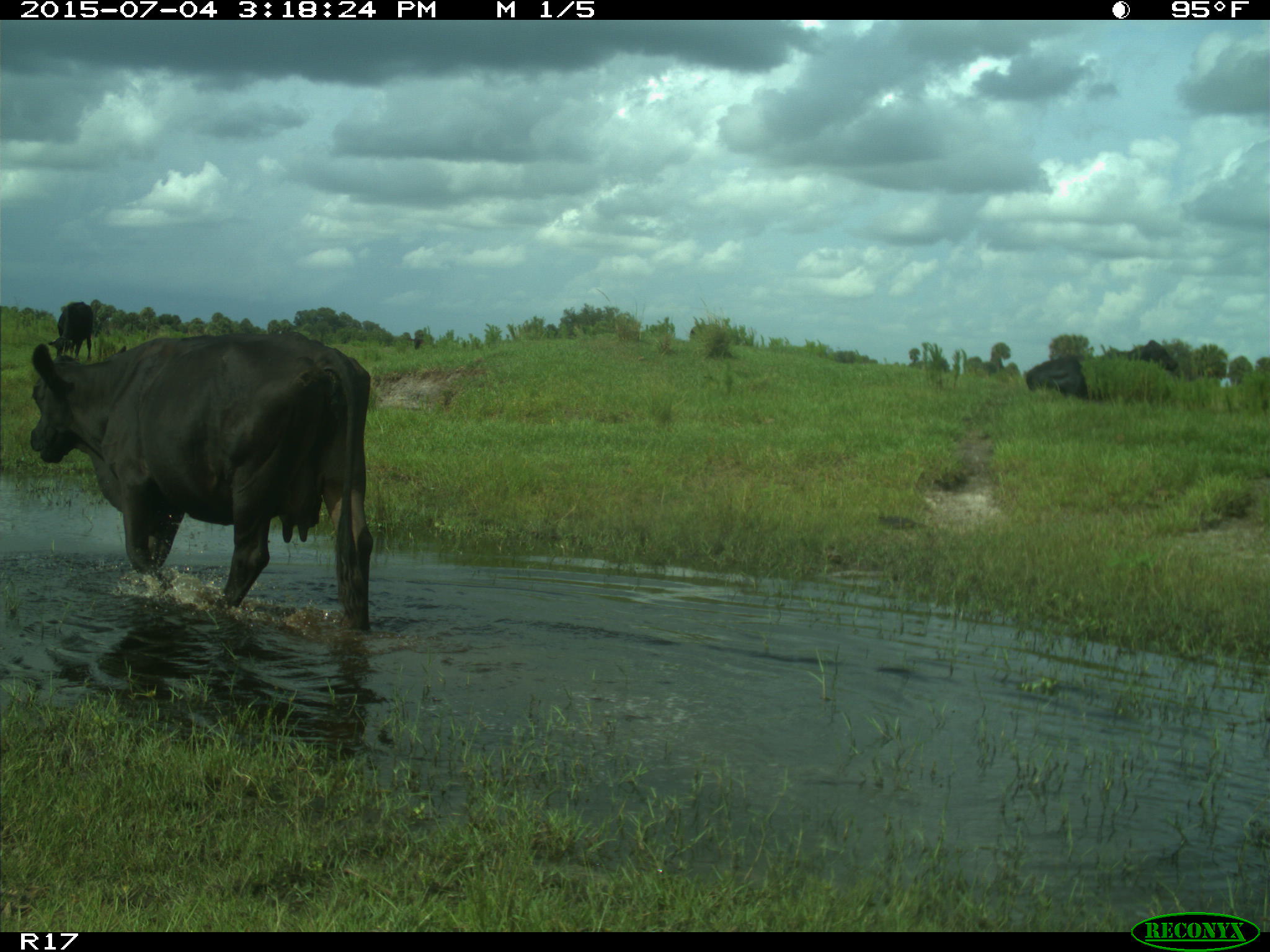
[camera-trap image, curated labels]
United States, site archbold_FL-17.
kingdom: Animalia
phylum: Chordata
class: Mammalia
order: Artiodactyla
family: Bovidae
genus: Bos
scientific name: Bos taurus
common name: domestic cow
Bos taurus (domestic cow).